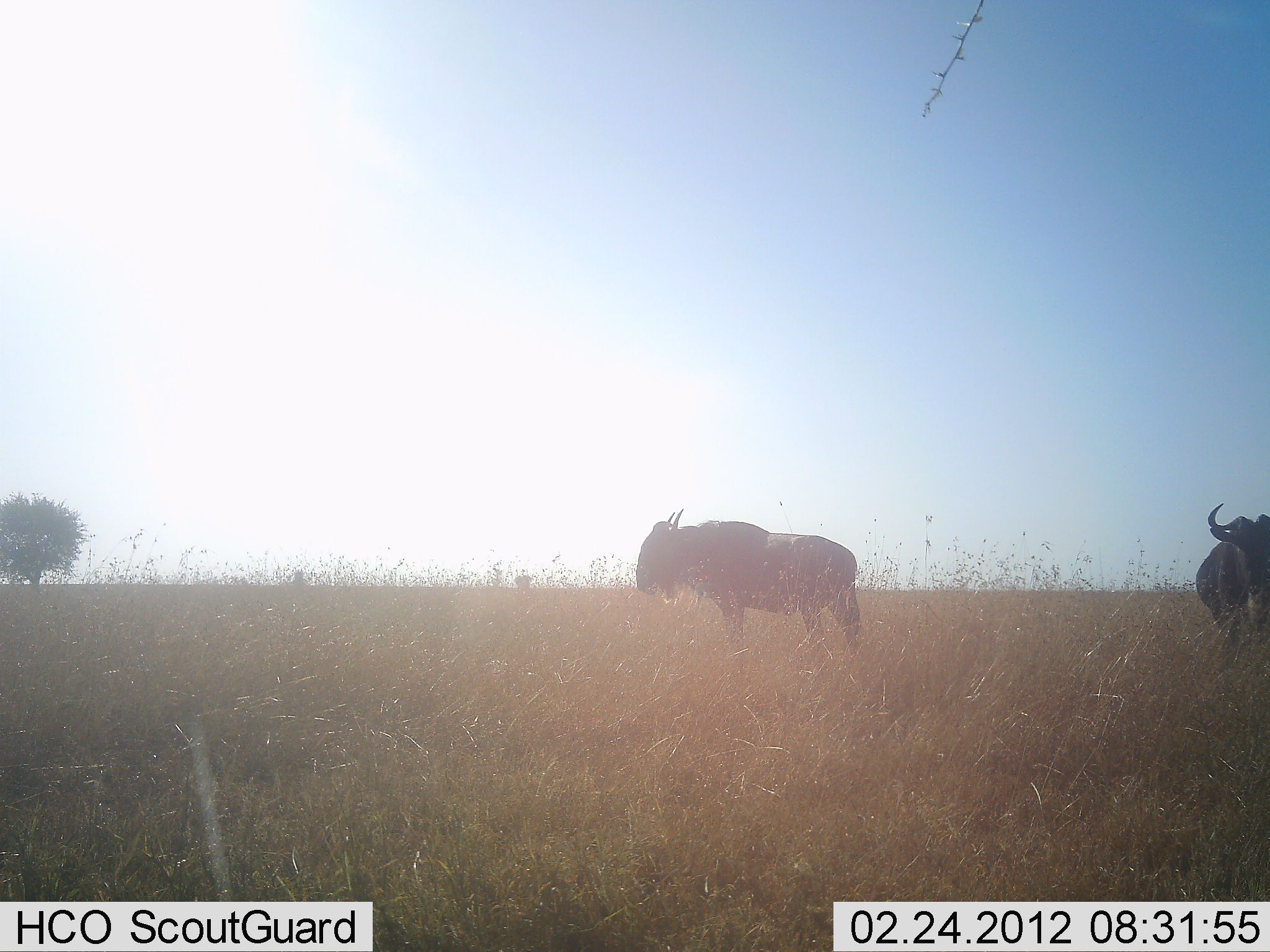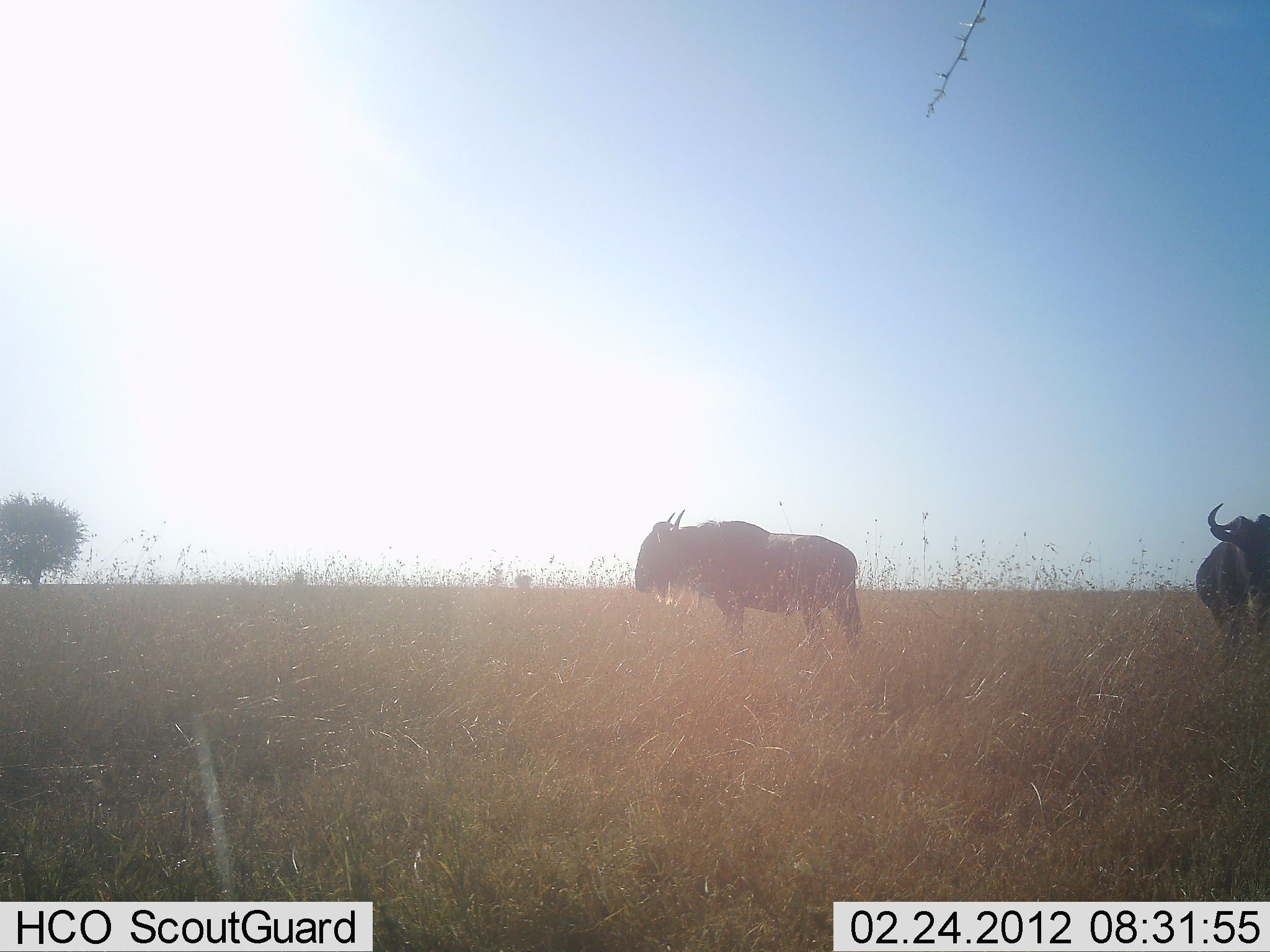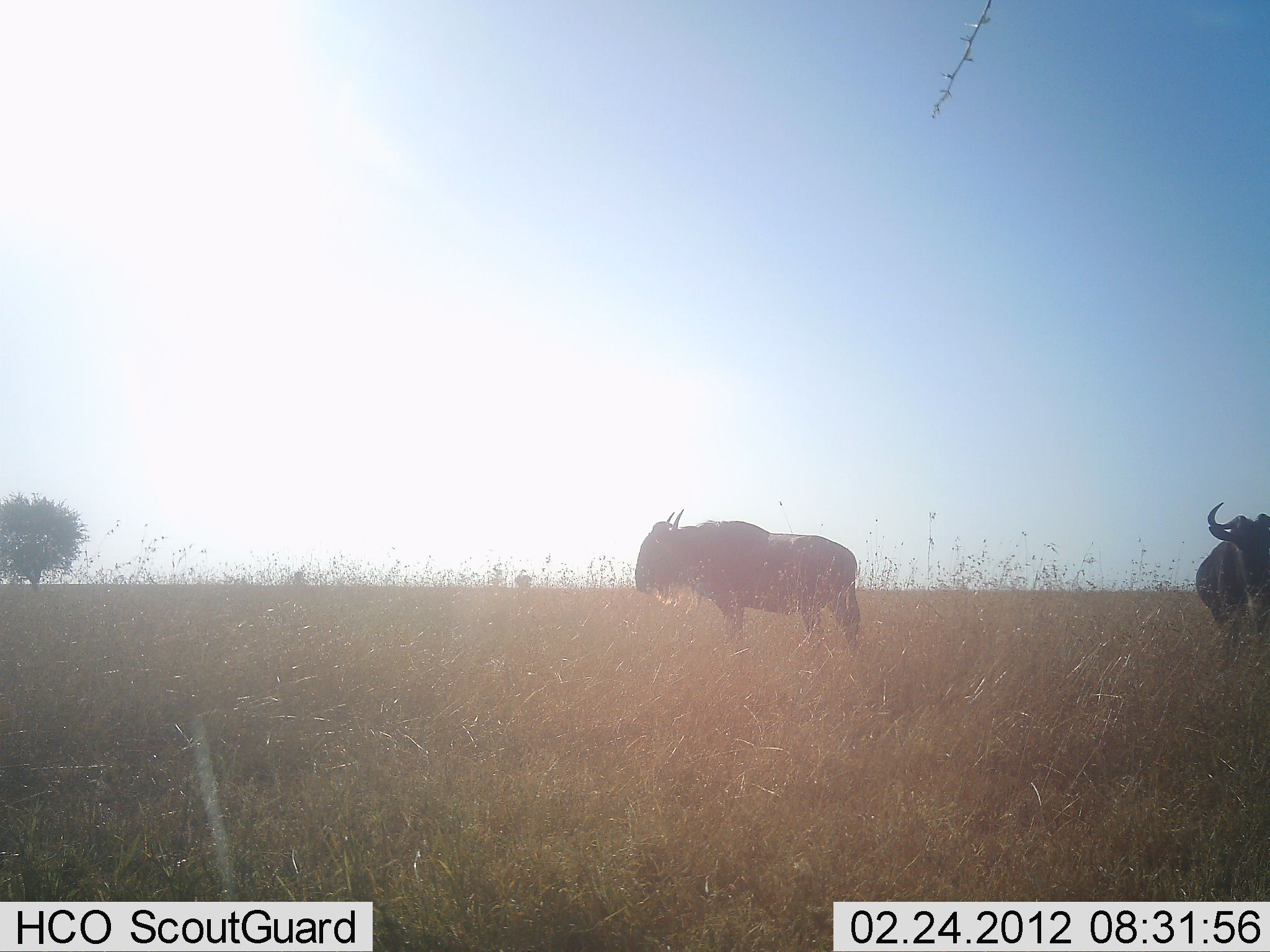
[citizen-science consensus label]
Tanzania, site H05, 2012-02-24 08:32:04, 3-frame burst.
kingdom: Animalia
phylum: Chordata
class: Mammalia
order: Artiodactyla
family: Bovidae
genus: Connochaetes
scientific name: Connochaetes taurinus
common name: blue wildebeest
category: wildebeest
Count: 2.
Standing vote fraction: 95%.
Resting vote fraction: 0%.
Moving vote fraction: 5%.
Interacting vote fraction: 0%.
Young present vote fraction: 0%.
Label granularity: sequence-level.